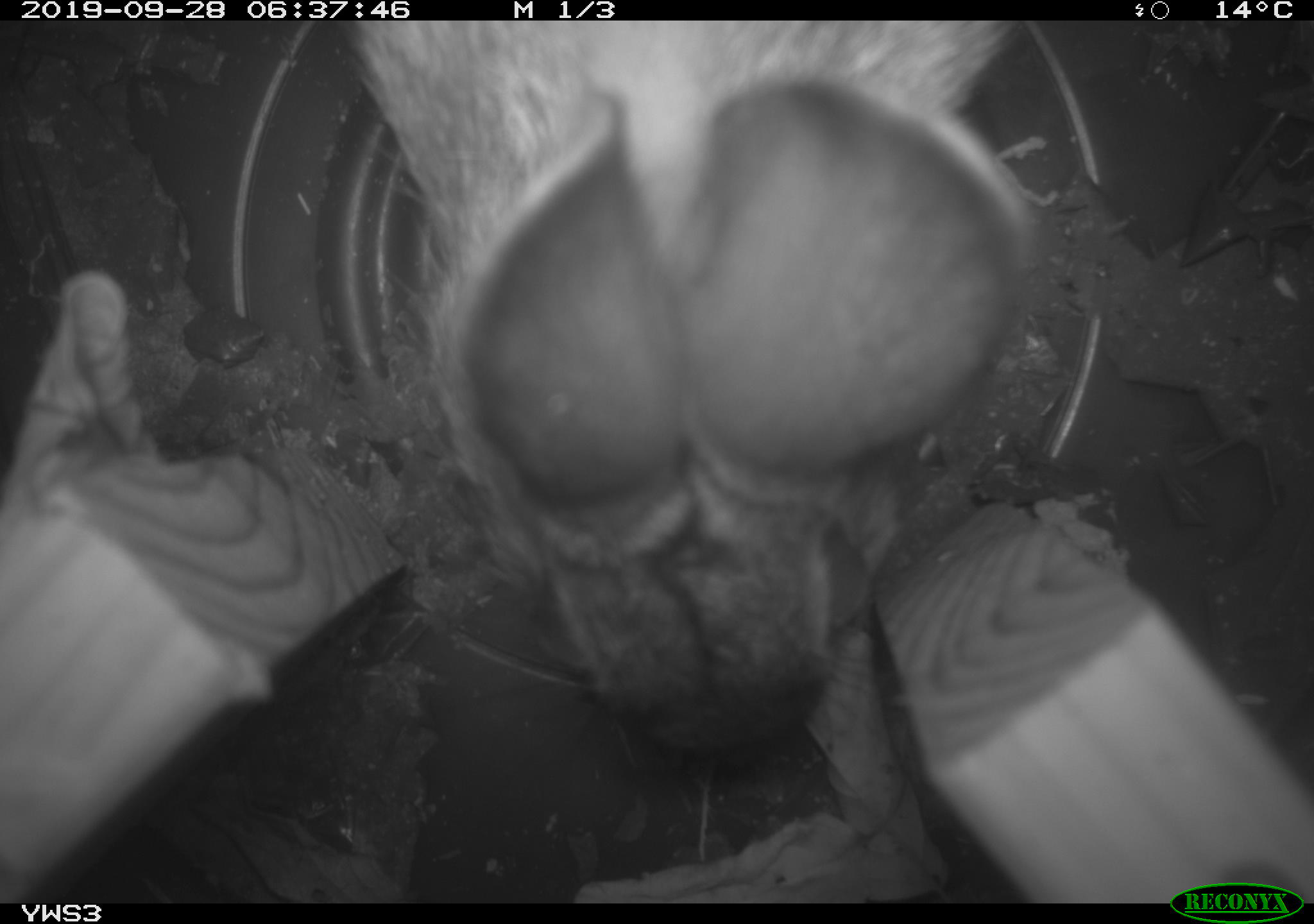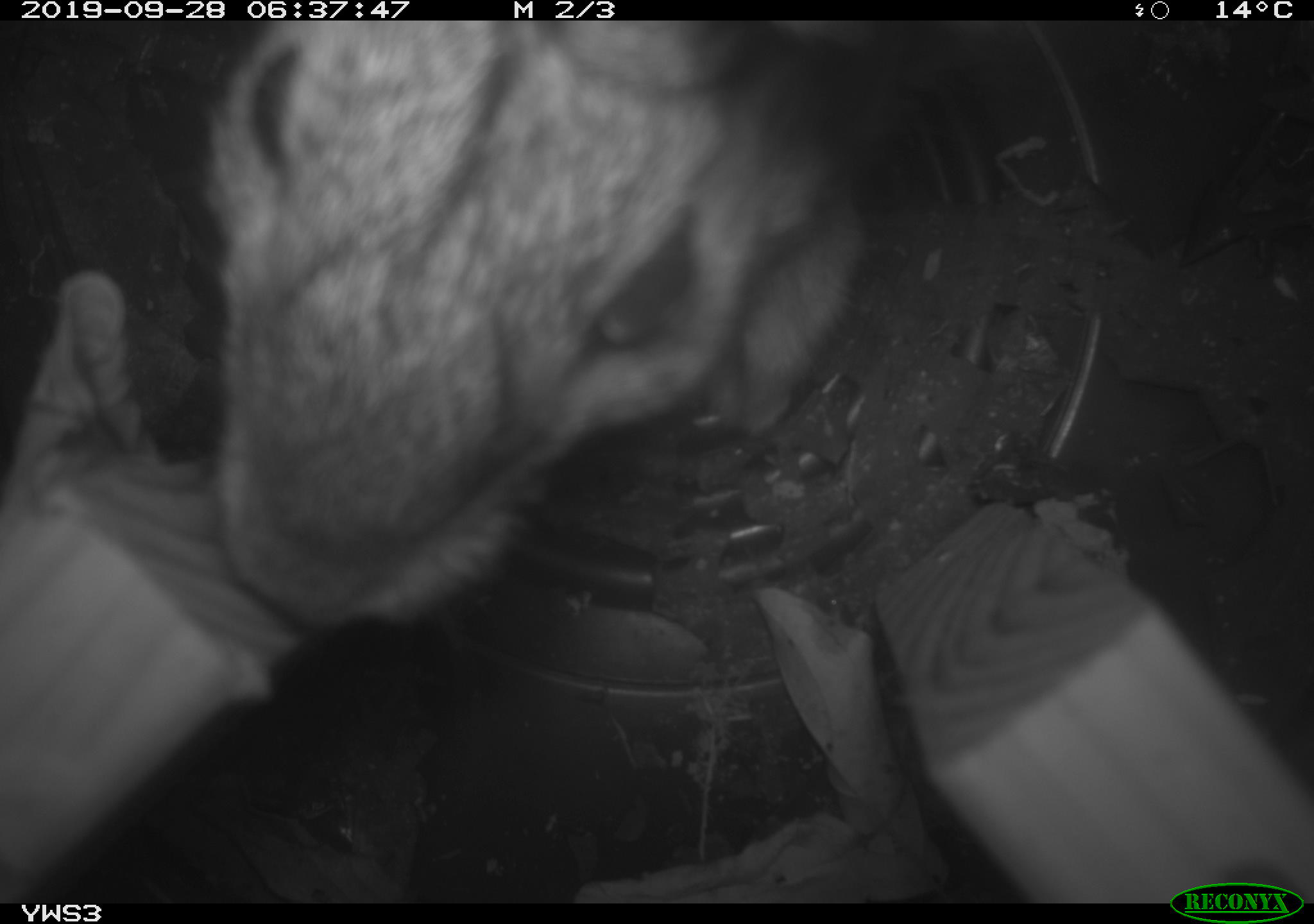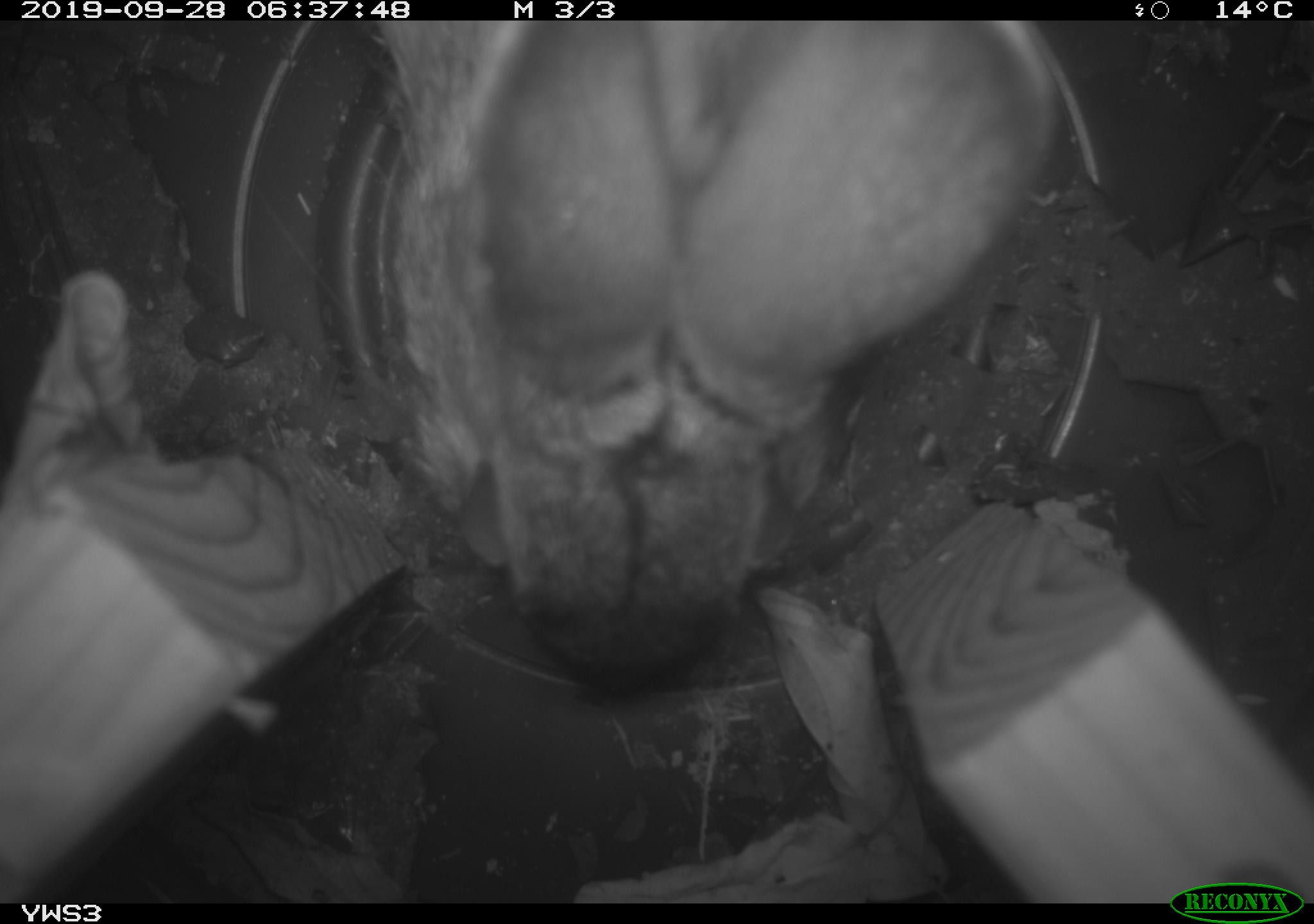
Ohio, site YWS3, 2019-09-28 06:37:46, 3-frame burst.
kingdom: Animalia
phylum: Chordata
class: Mammalia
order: Lagomorpha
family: Leporidae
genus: Sylvilagus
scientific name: Sylvilagus floridanus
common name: eastern cottontail